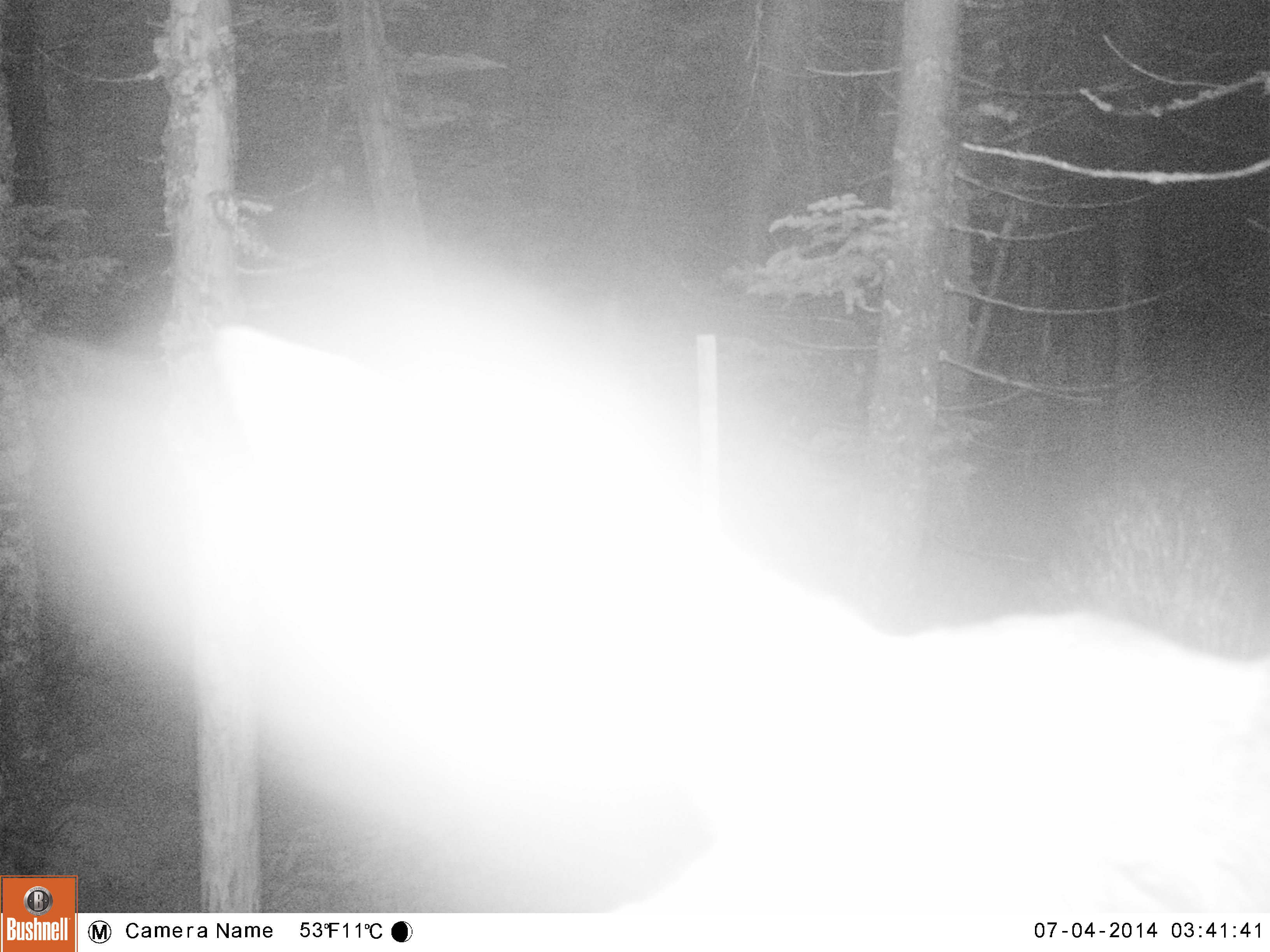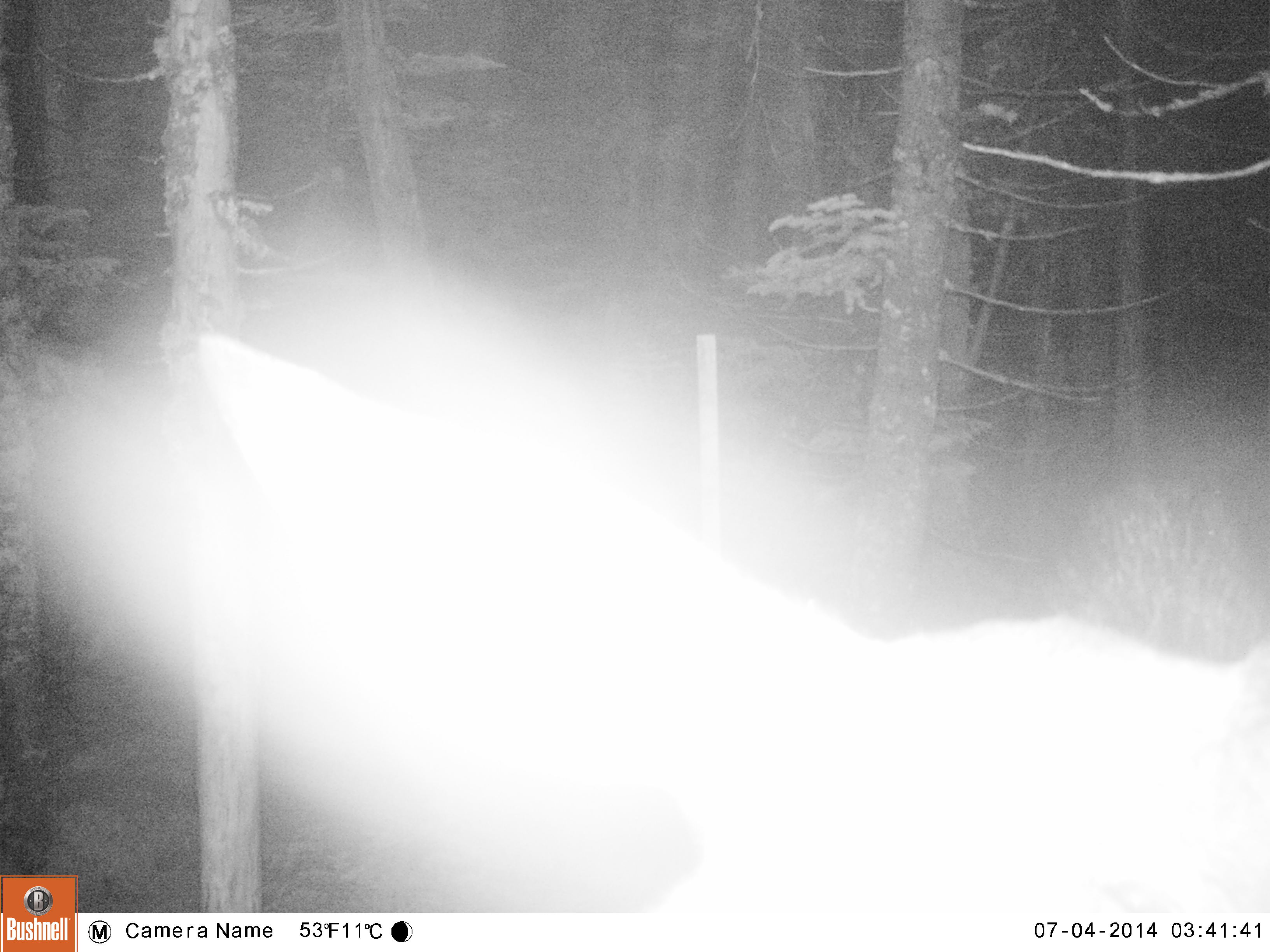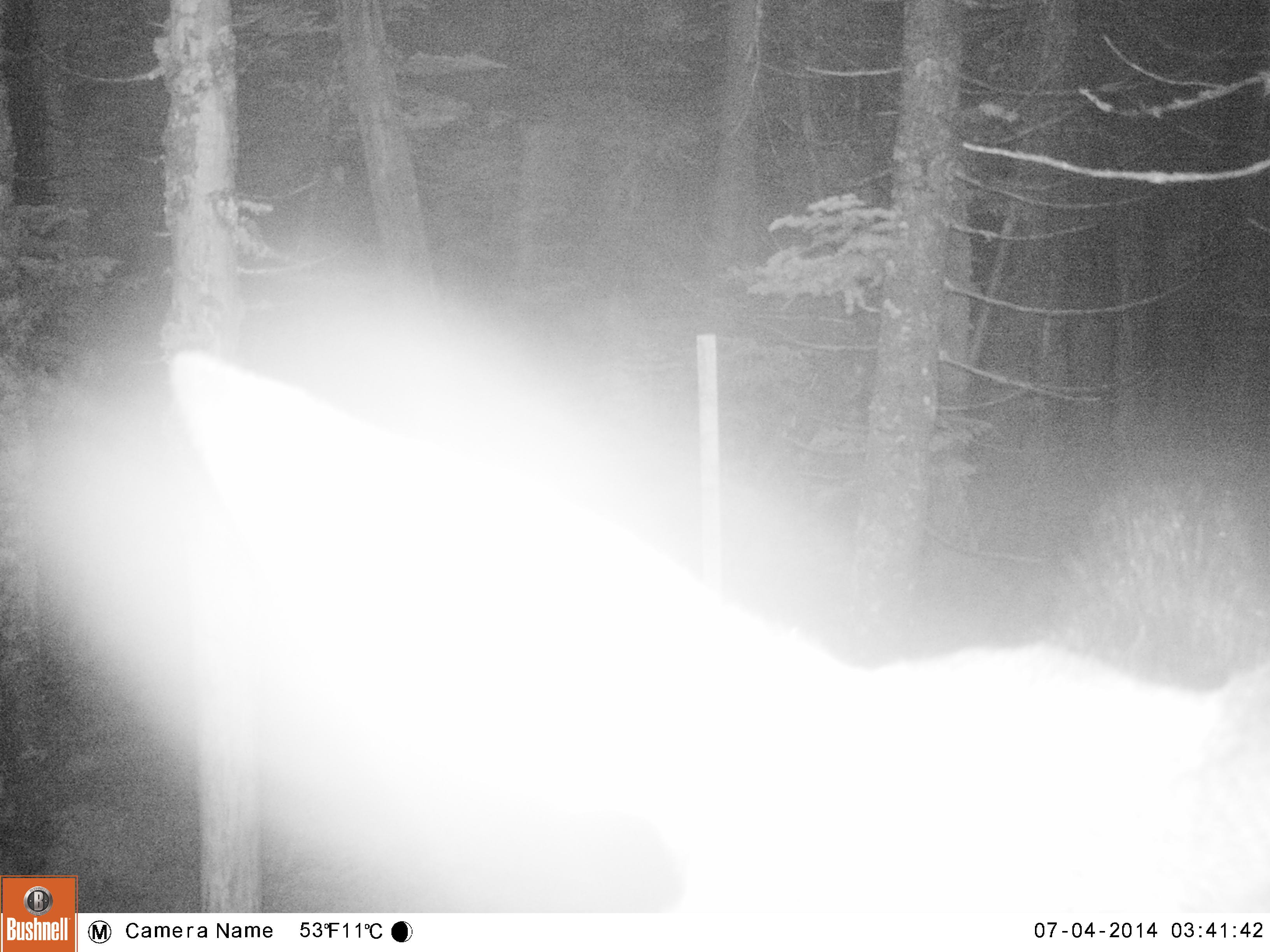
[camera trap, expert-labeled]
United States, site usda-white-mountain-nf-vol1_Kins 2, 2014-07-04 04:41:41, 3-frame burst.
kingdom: Animalia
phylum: Chordata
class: Mammalia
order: Artiodactyla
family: Cervidae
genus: Alces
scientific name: Alces alces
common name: moose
Moose (Alces alces).